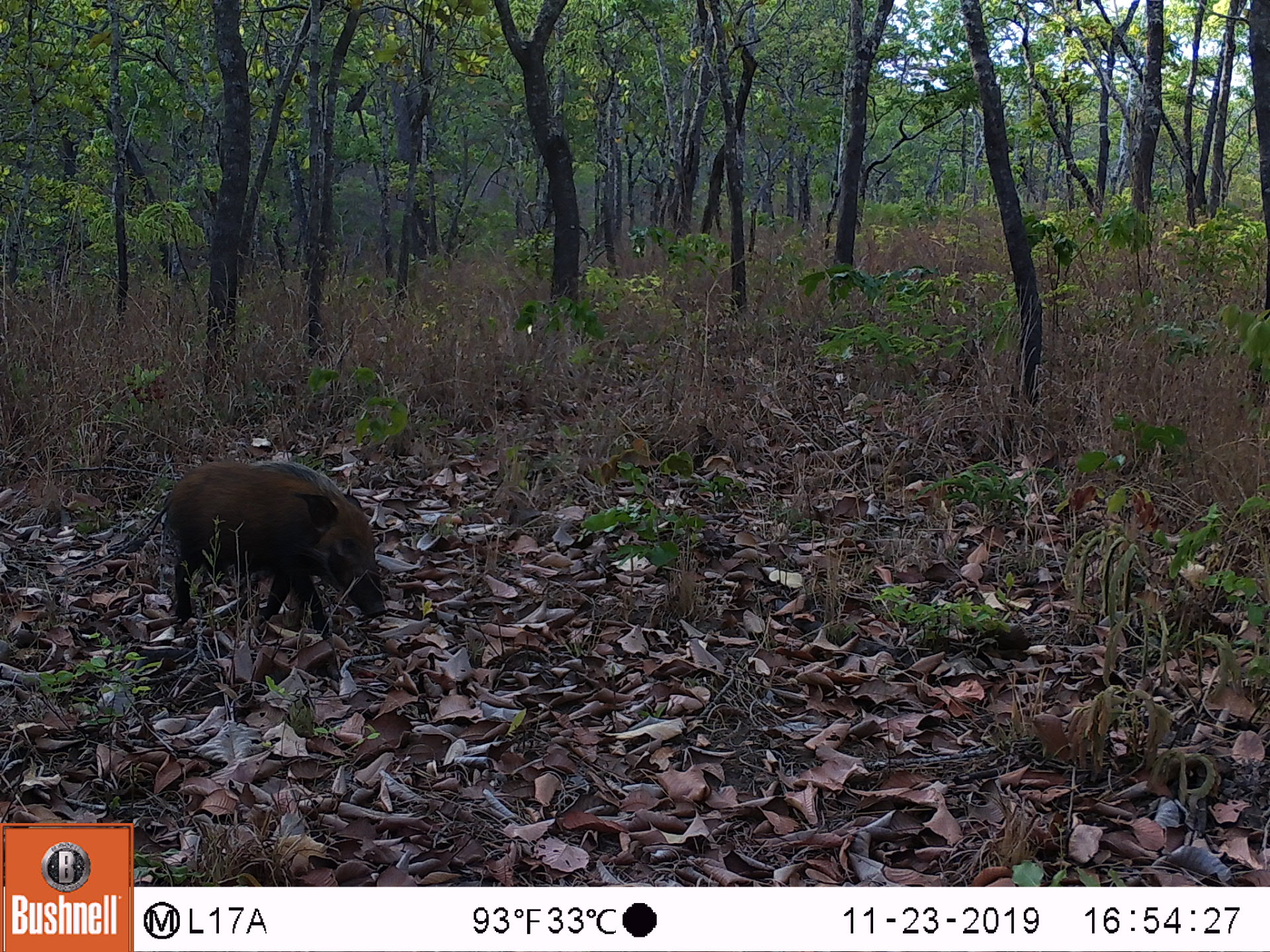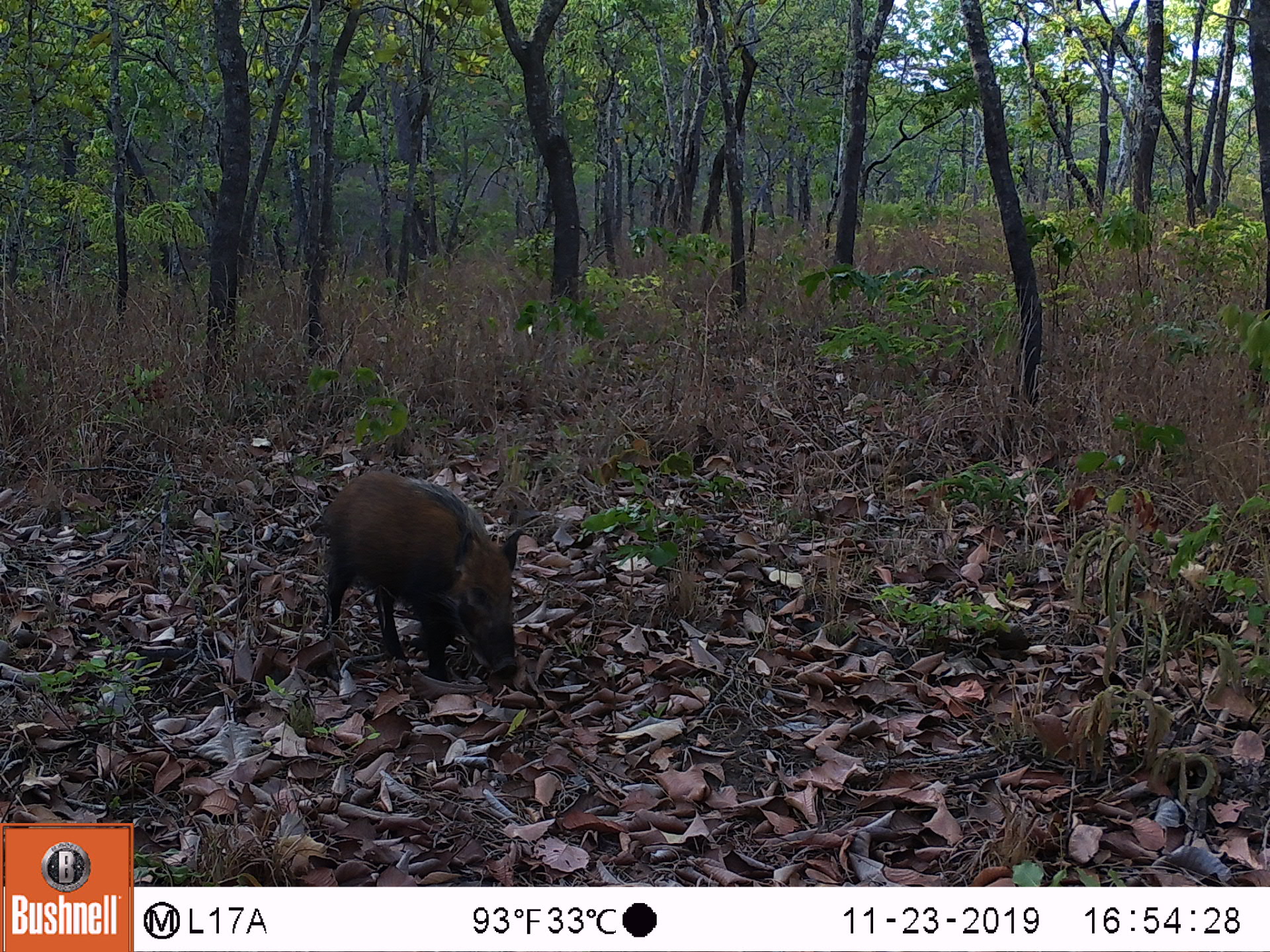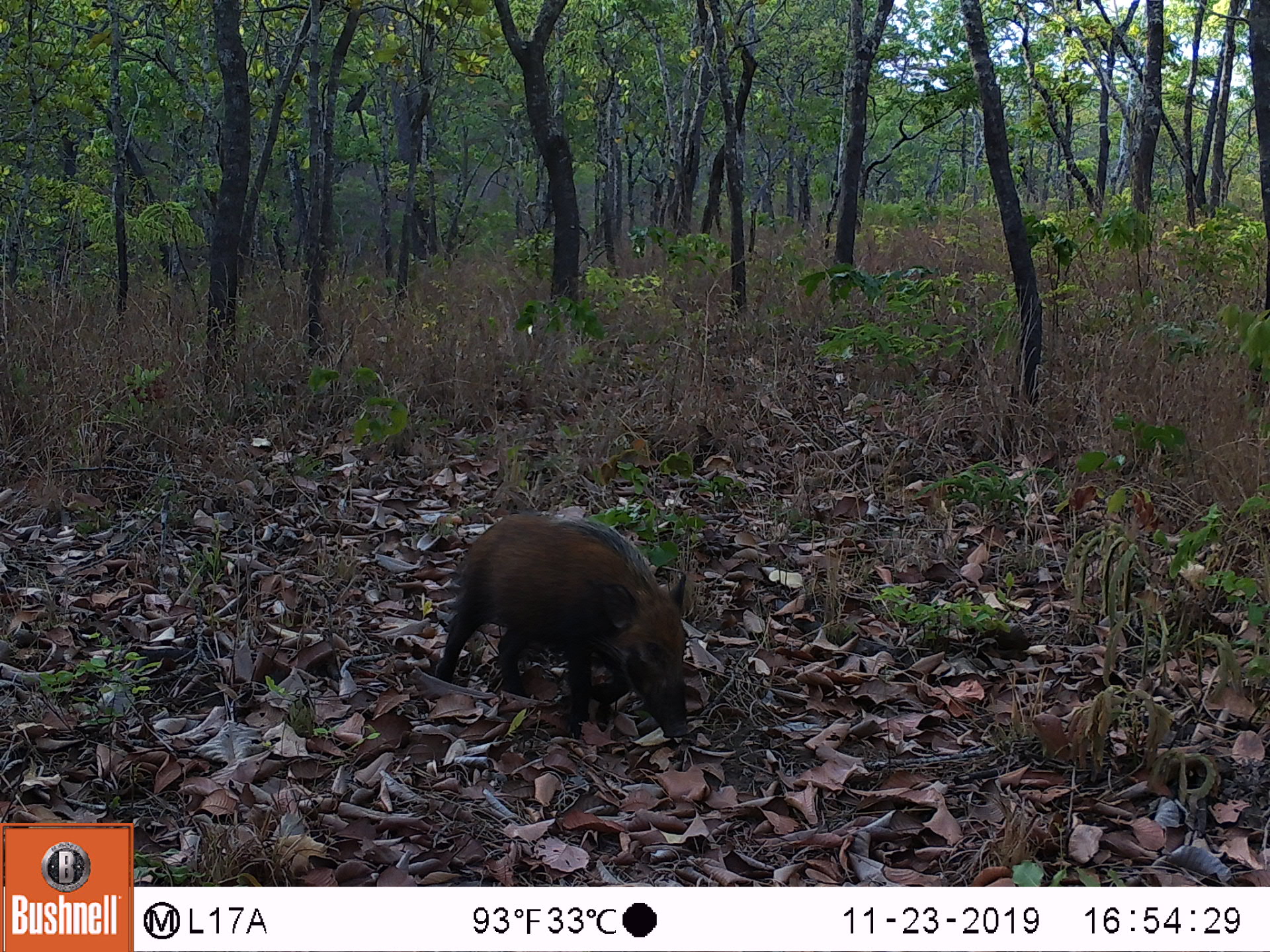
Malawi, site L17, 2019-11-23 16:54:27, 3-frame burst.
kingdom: Animalia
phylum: Chordata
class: Mammalia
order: Artiodactyla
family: Suidae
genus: Potamochoerus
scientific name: Potamochoerus larvatus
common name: bushpig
Bushpig (Potamochoerus larvatus), count 1.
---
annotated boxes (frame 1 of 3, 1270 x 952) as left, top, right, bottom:
bushpig: 142, 435, 397, 633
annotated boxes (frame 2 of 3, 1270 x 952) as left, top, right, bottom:
bushpig: 307, 467, 522, 682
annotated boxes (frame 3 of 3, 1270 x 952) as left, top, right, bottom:
bushpig: 440, 510, 695, 743